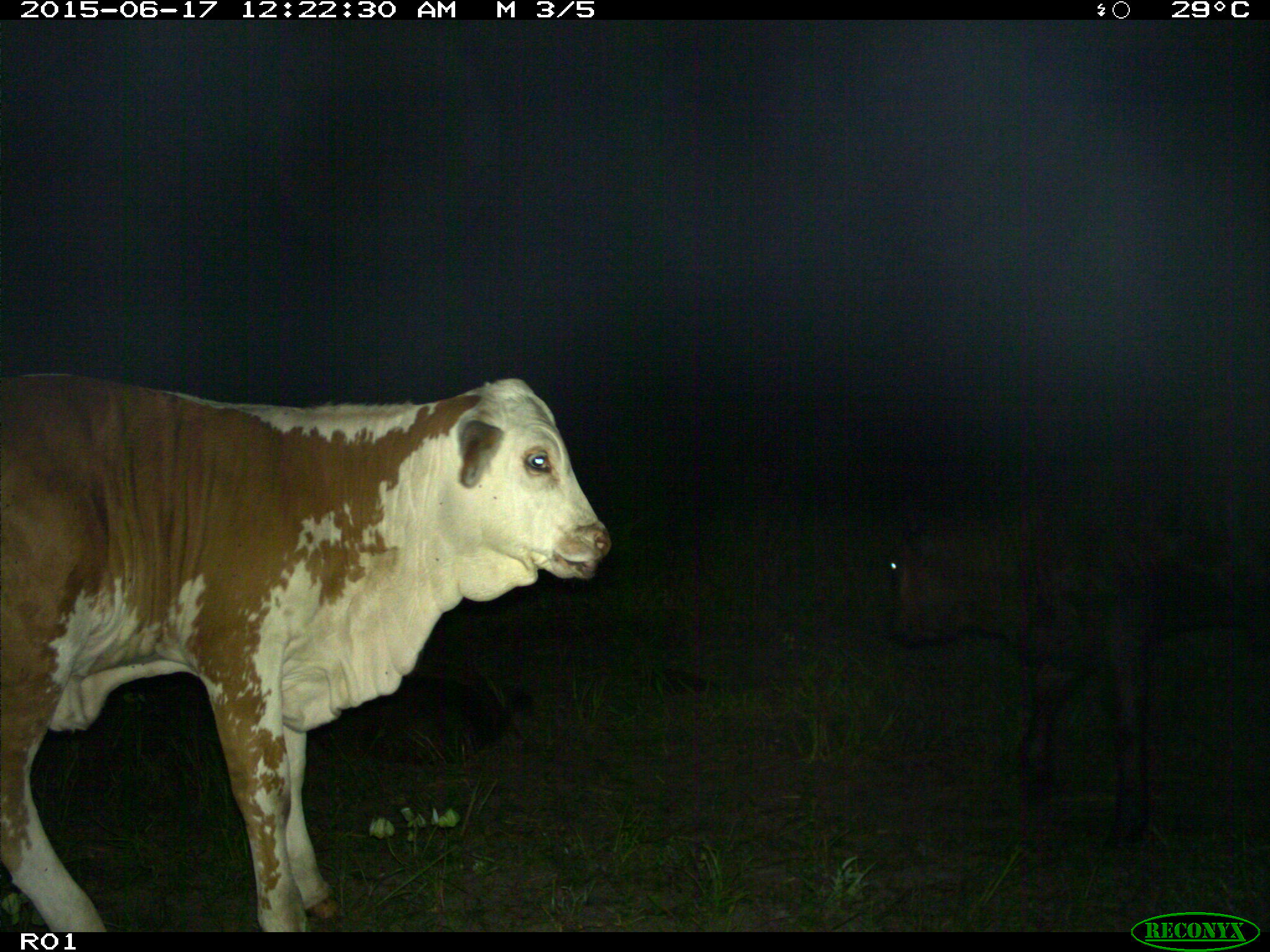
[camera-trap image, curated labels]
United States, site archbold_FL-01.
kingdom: Animalia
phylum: Chordata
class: Mammalia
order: Artiodactyla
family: Bovidae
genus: Bos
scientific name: Bos taurus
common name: domestic cow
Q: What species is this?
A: Bos taurus (domestic cow).